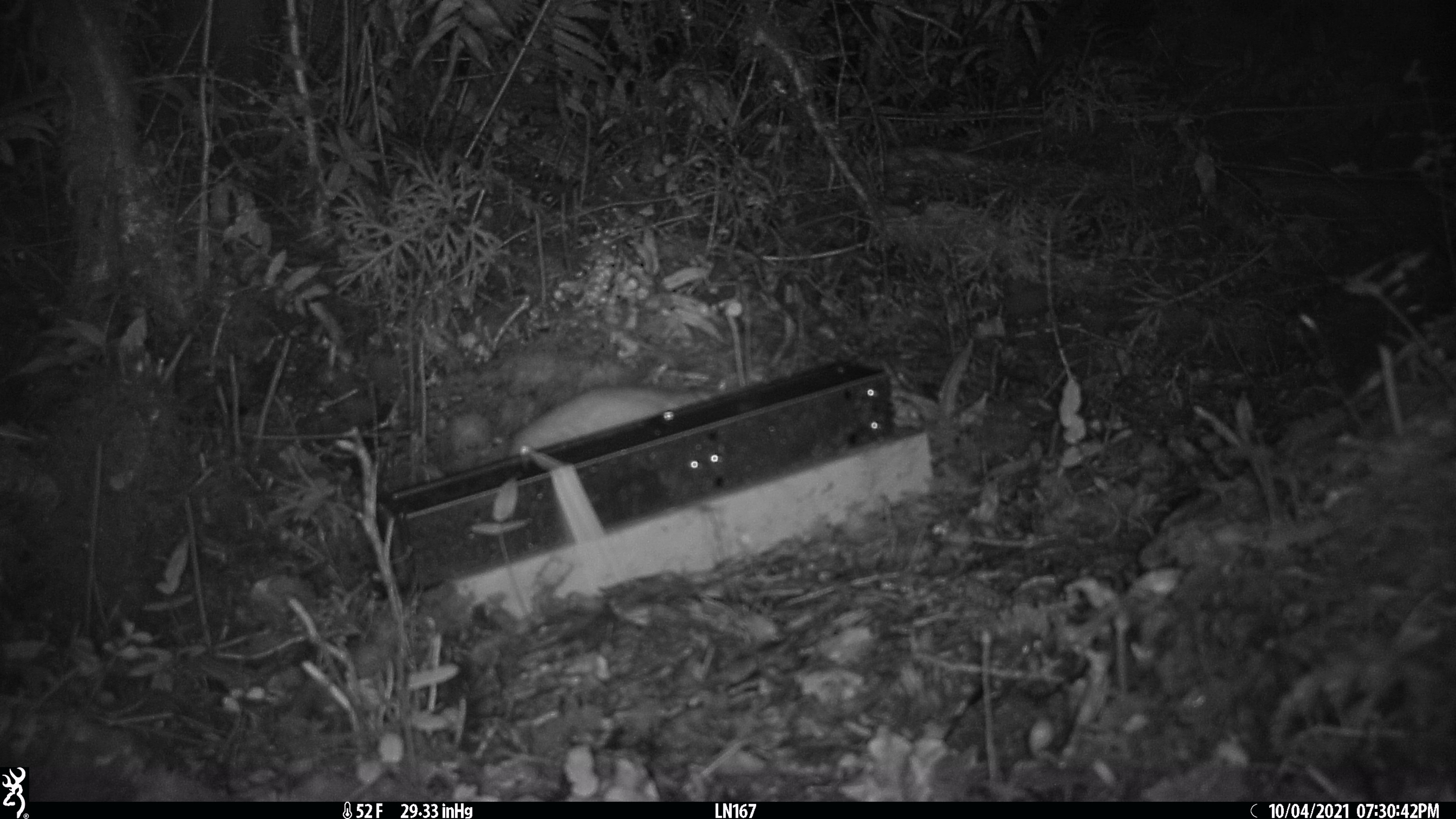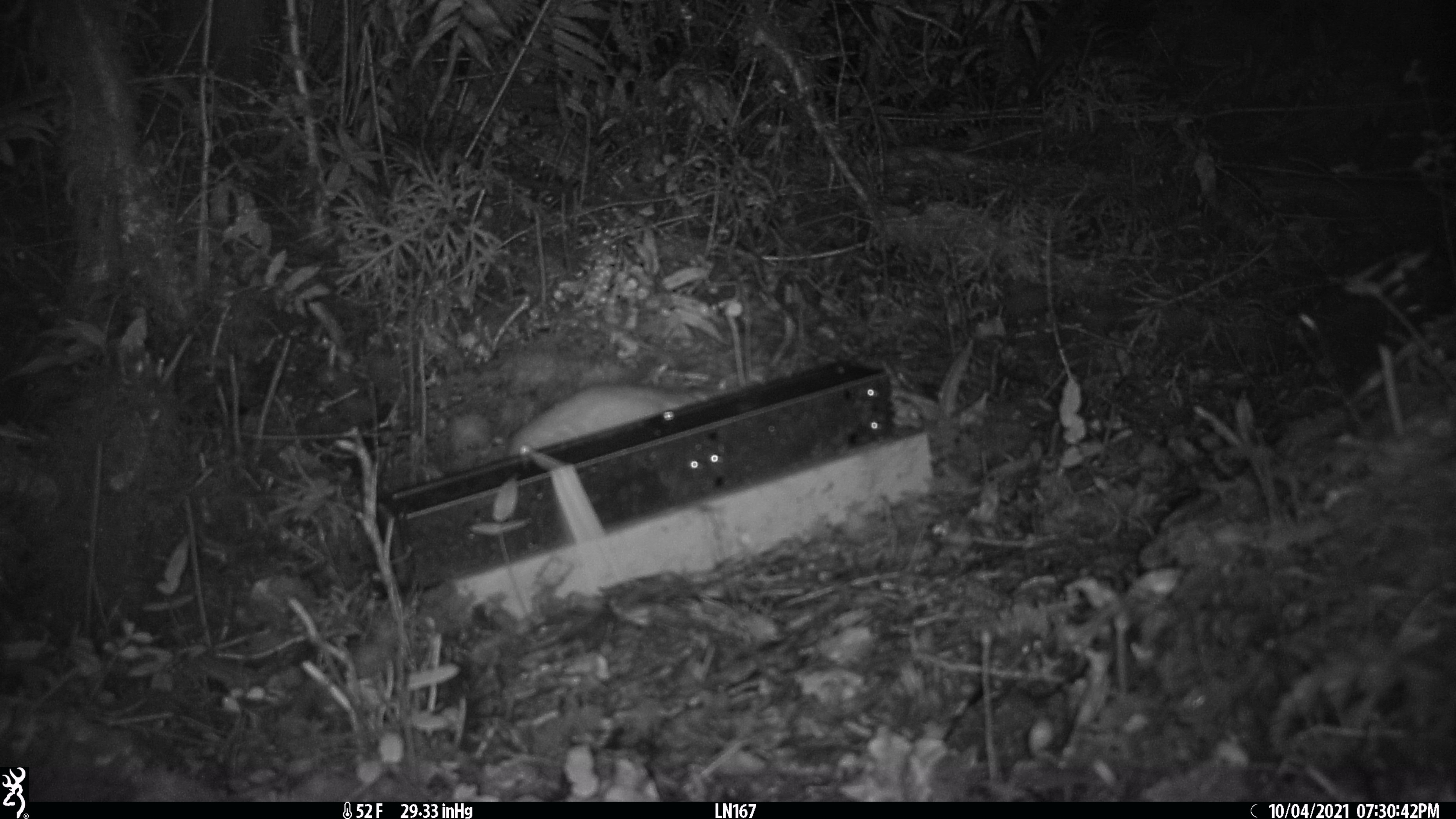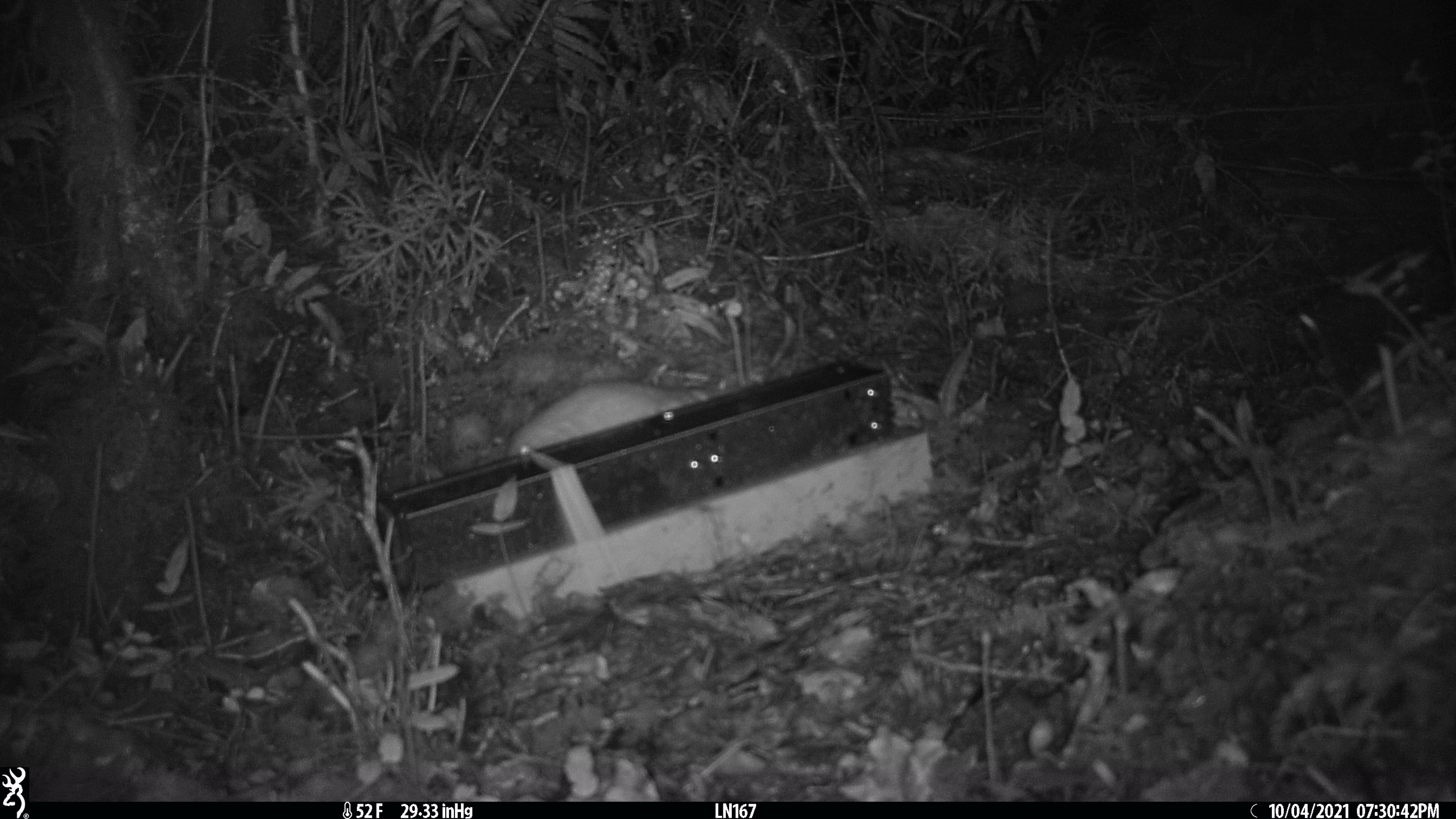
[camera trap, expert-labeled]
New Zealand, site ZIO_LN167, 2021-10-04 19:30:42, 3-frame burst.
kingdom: Animalia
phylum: Chordata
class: Mammalia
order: Carnivora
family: Mustelidae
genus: Mustela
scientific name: Mustela erminea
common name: stoat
Stoat (Mustela erminea).